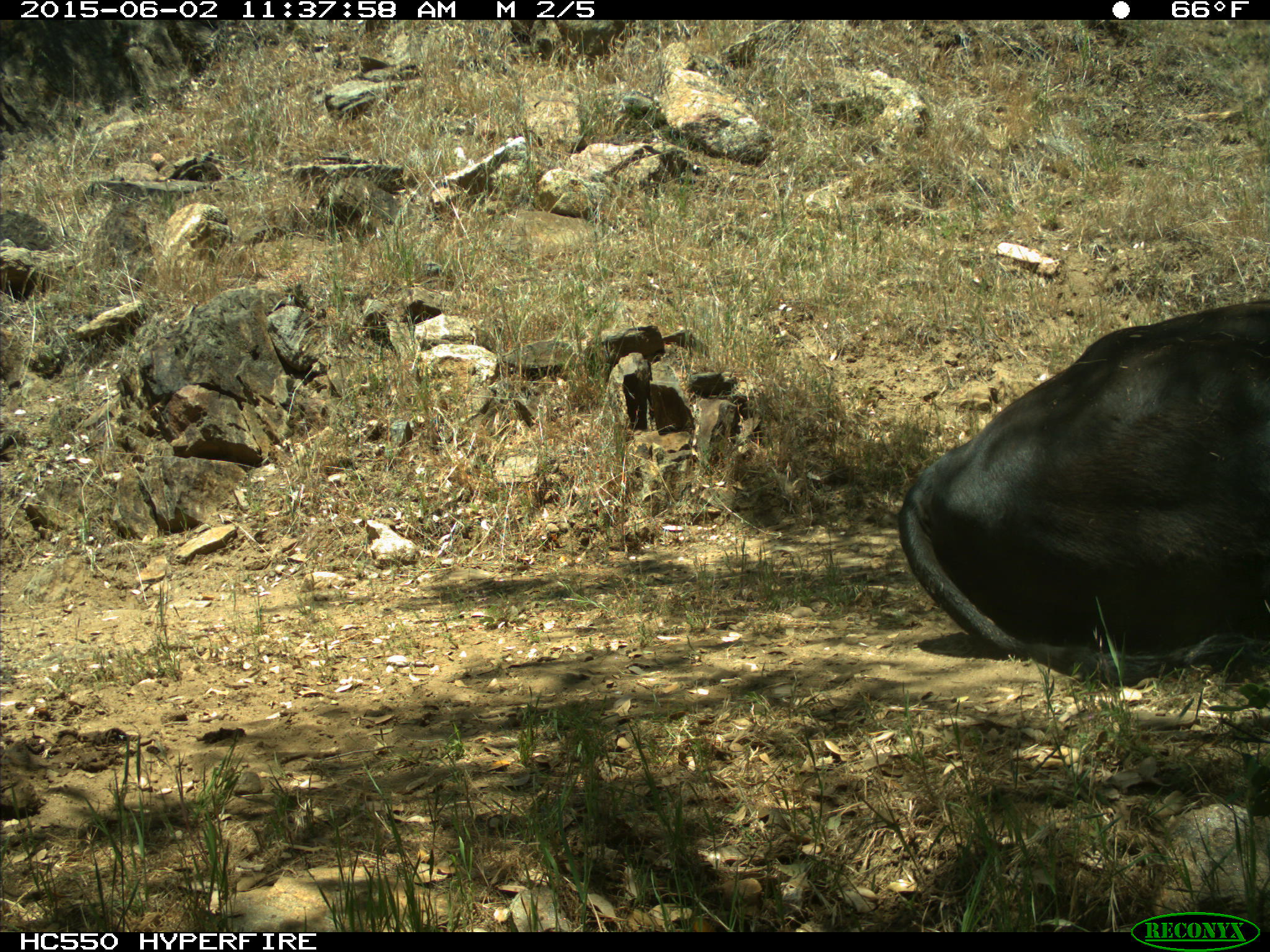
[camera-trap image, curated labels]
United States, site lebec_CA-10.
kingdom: Animalia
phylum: Chordata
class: Mammalia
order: Artiodactyla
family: Bovidae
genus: Bos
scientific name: Bos taurus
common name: domestic cow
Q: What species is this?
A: Bos taurus (domestic cow).